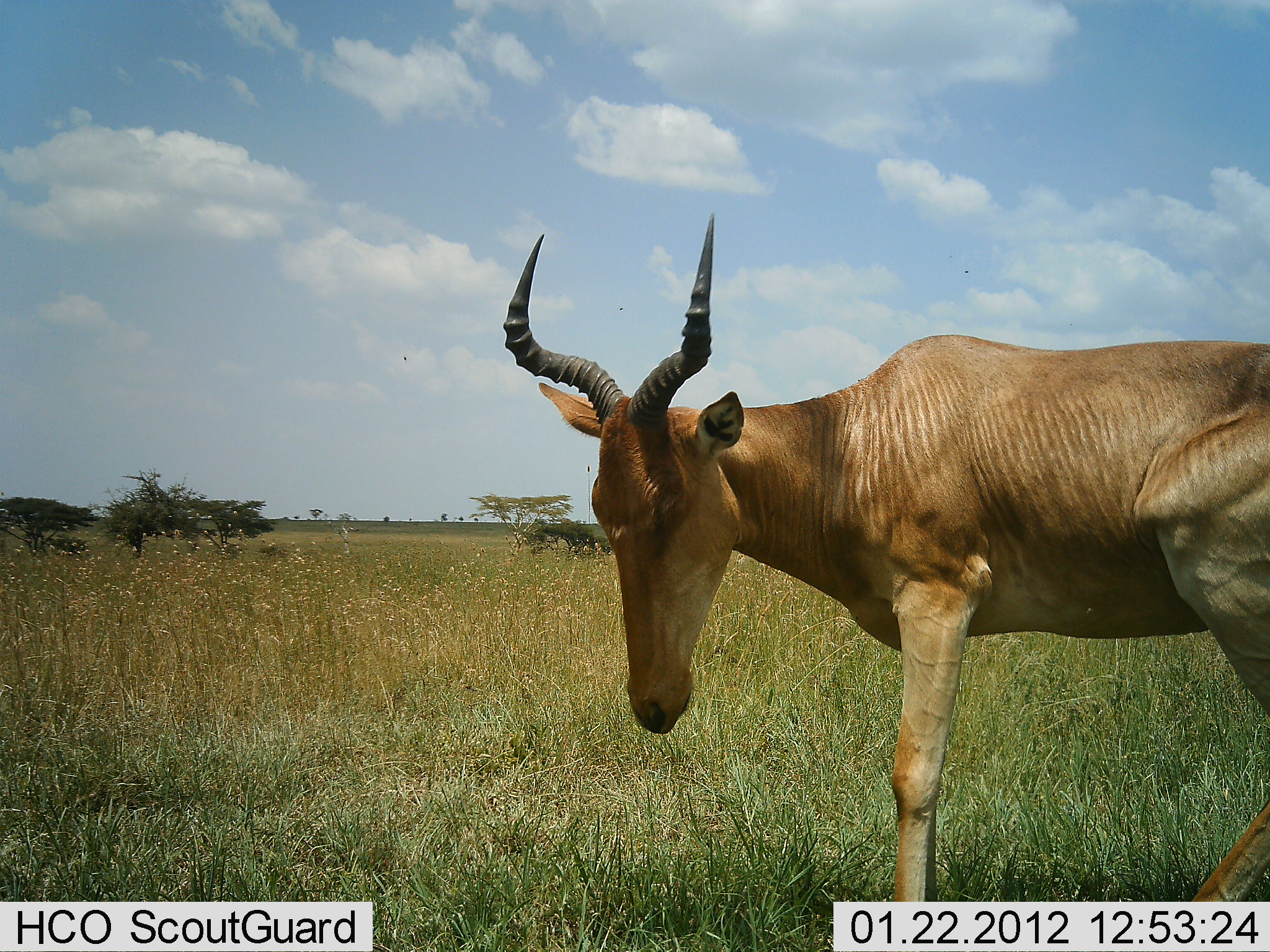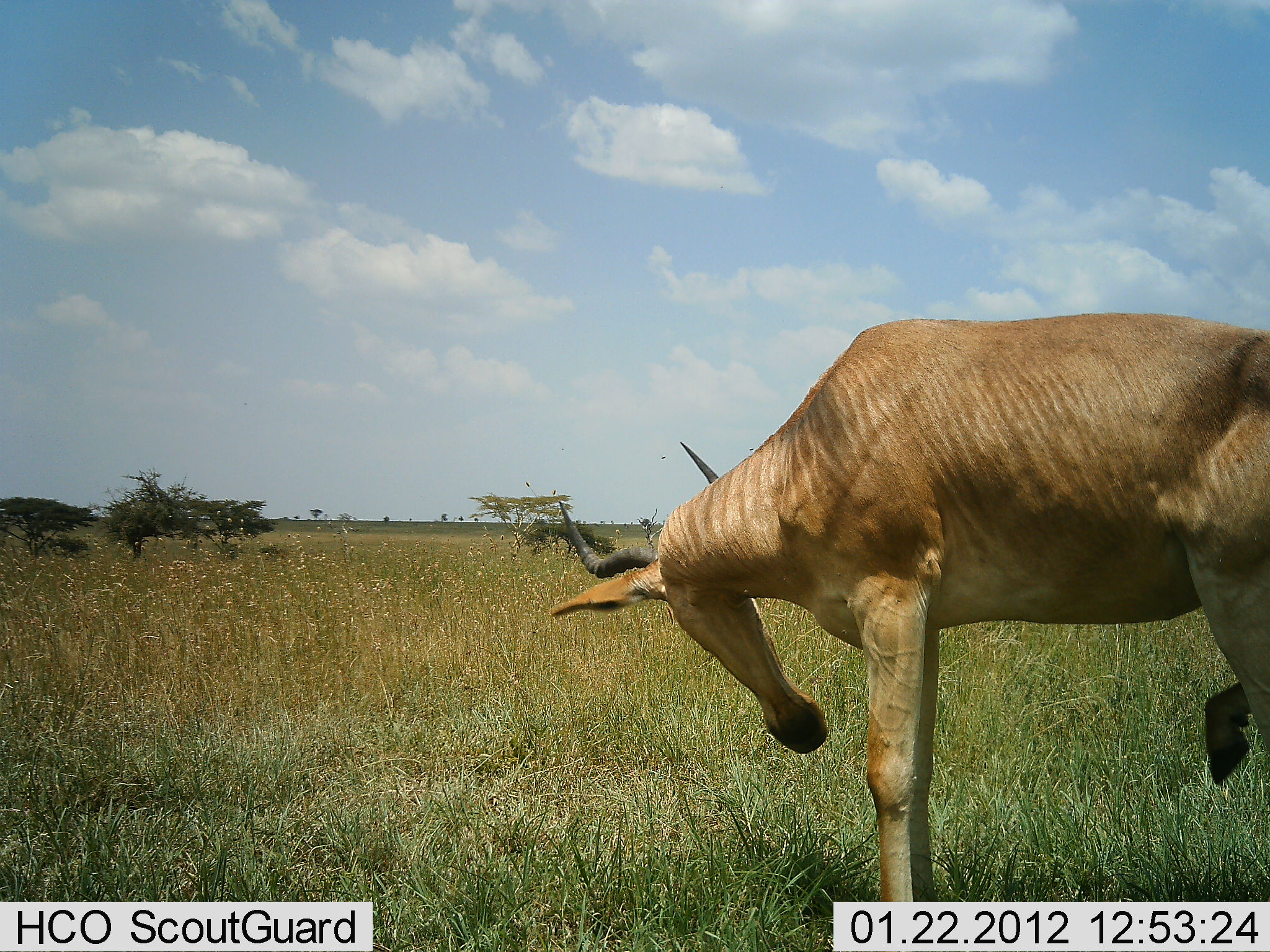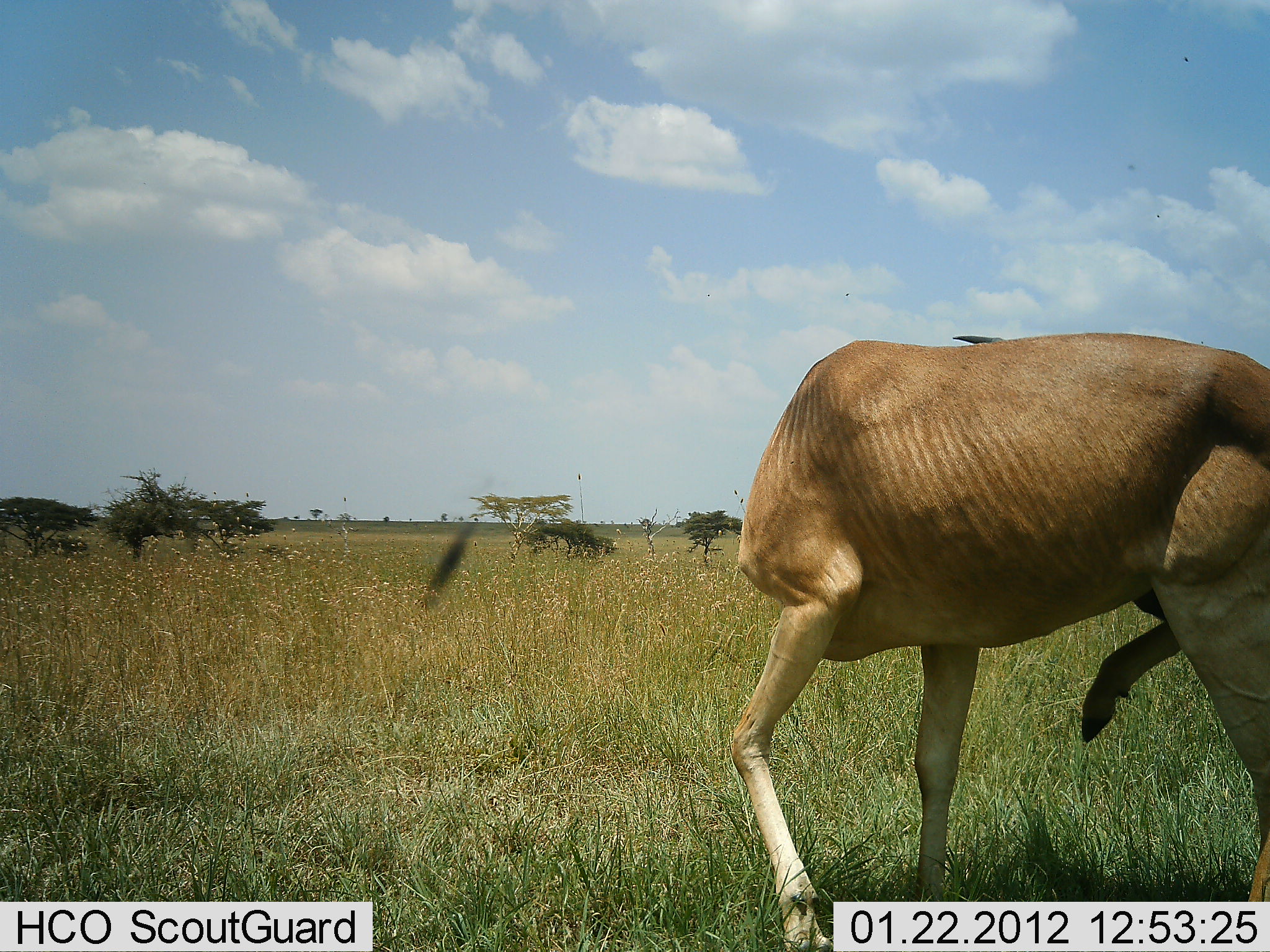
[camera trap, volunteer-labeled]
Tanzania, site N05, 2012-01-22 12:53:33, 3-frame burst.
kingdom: Animalia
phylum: Chordata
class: Mammalia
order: Artiodactyla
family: Bovidae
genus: Alcelaphus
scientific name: Alcelaphus buselaphus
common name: hartebeest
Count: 1.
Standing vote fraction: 91%.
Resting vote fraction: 0%.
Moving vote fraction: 4%.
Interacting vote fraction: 9%.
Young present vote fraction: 0%.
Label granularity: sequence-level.